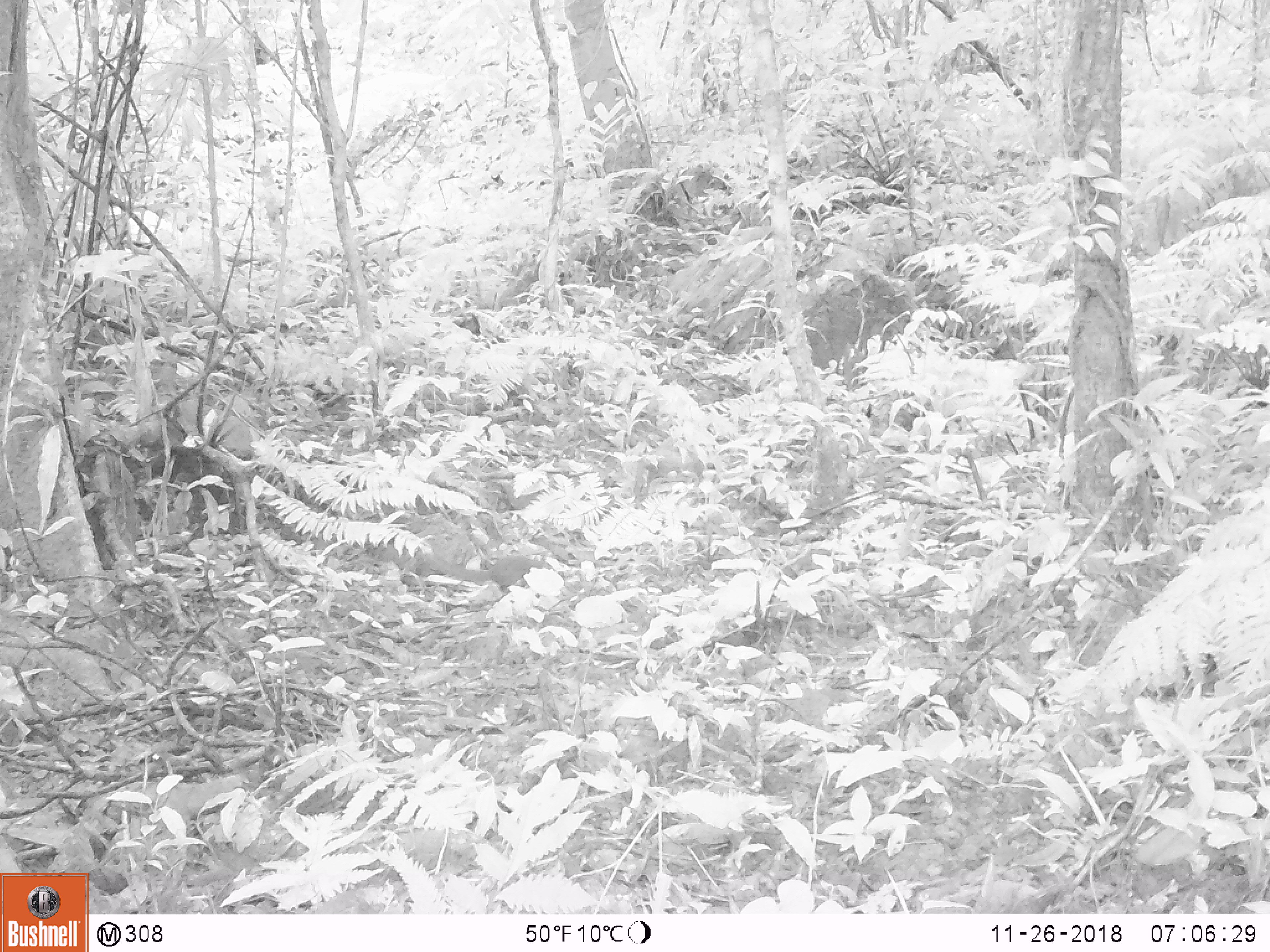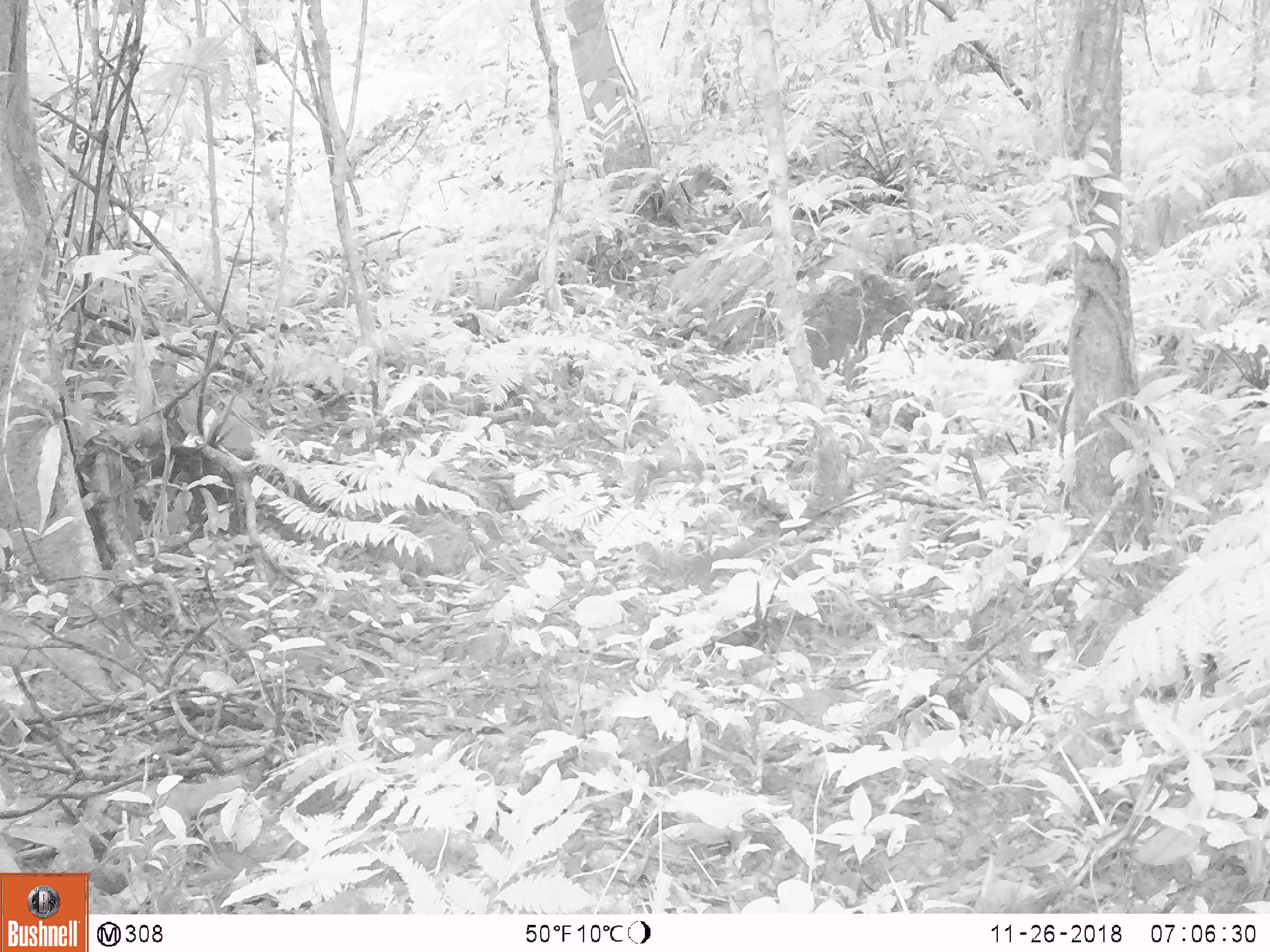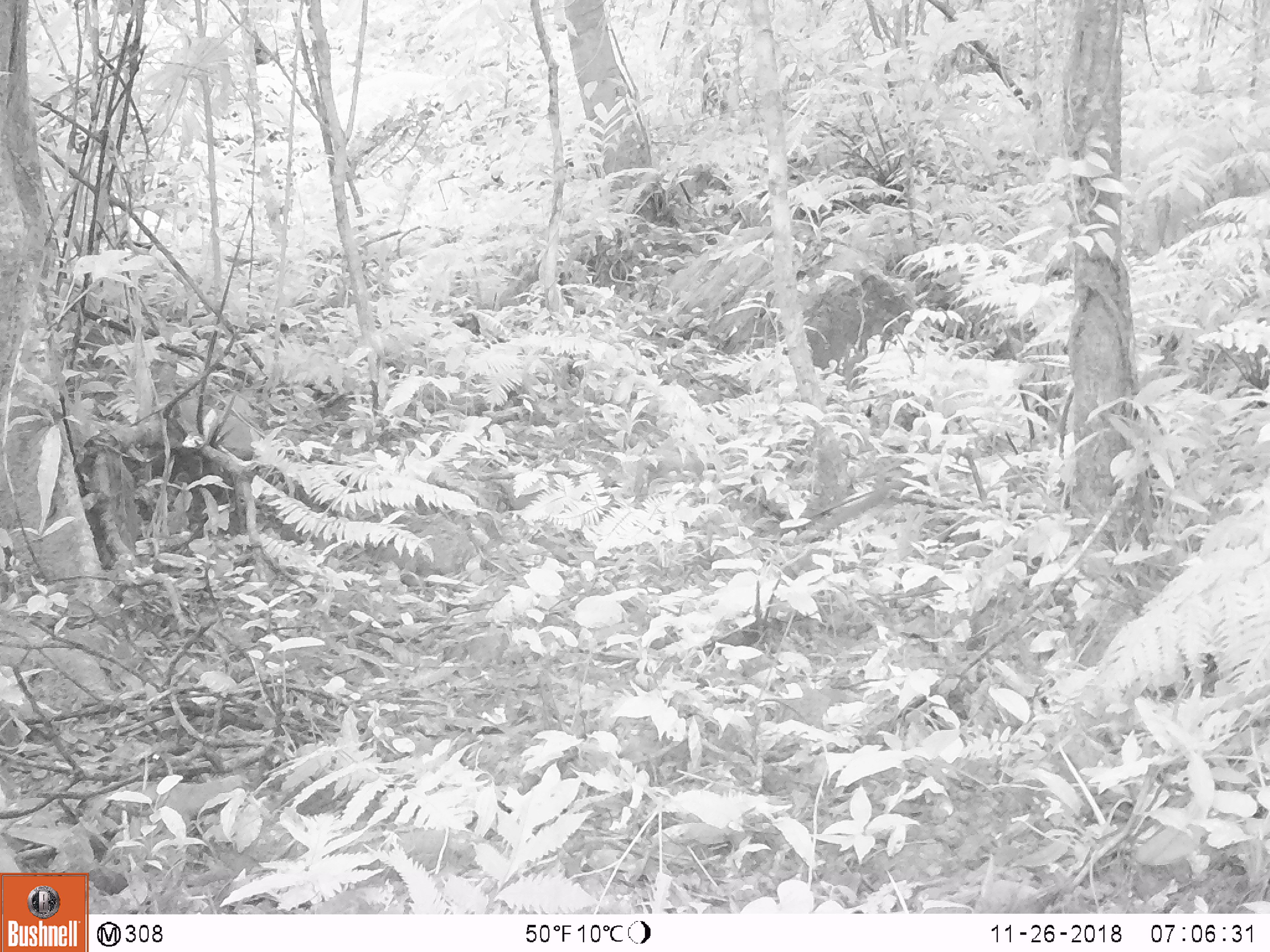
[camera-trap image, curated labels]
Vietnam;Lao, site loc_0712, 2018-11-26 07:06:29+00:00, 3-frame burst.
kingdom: Animalia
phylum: Chordata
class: Mammalia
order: Scandentia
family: Tupaiidae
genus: Tupaia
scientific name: Tupaia belangeri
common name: northern treeshrew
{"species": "northern treeshrew (Tupaia belangeri)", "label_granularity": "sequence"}